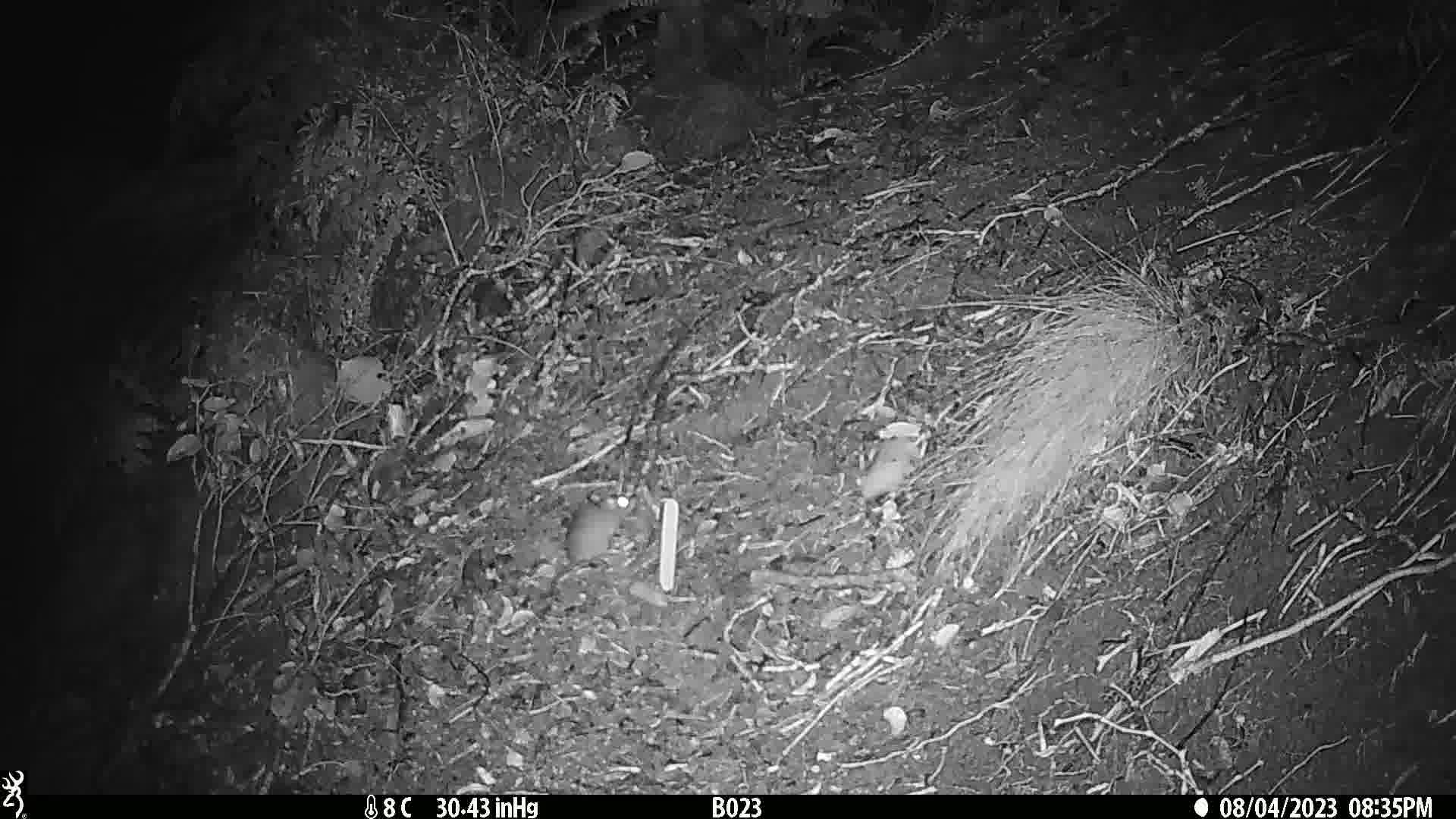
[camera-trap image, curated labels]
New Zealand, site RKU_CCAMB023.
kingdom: Animalia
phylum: Chordata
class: Mammalia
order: Rodentia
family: Muridae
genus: Rattus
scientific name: Rattus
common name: rat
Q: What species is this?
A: Rat (Rattus).